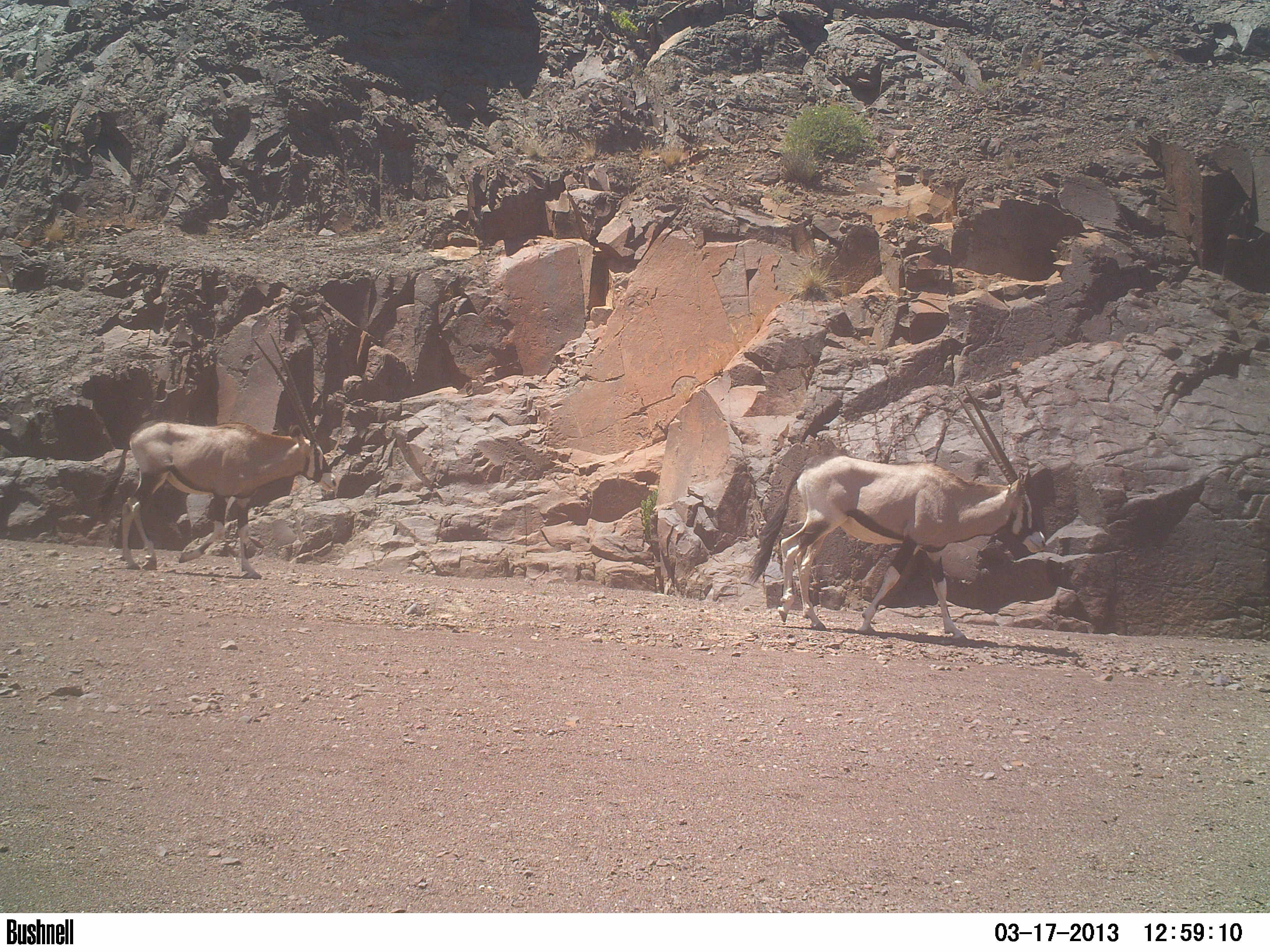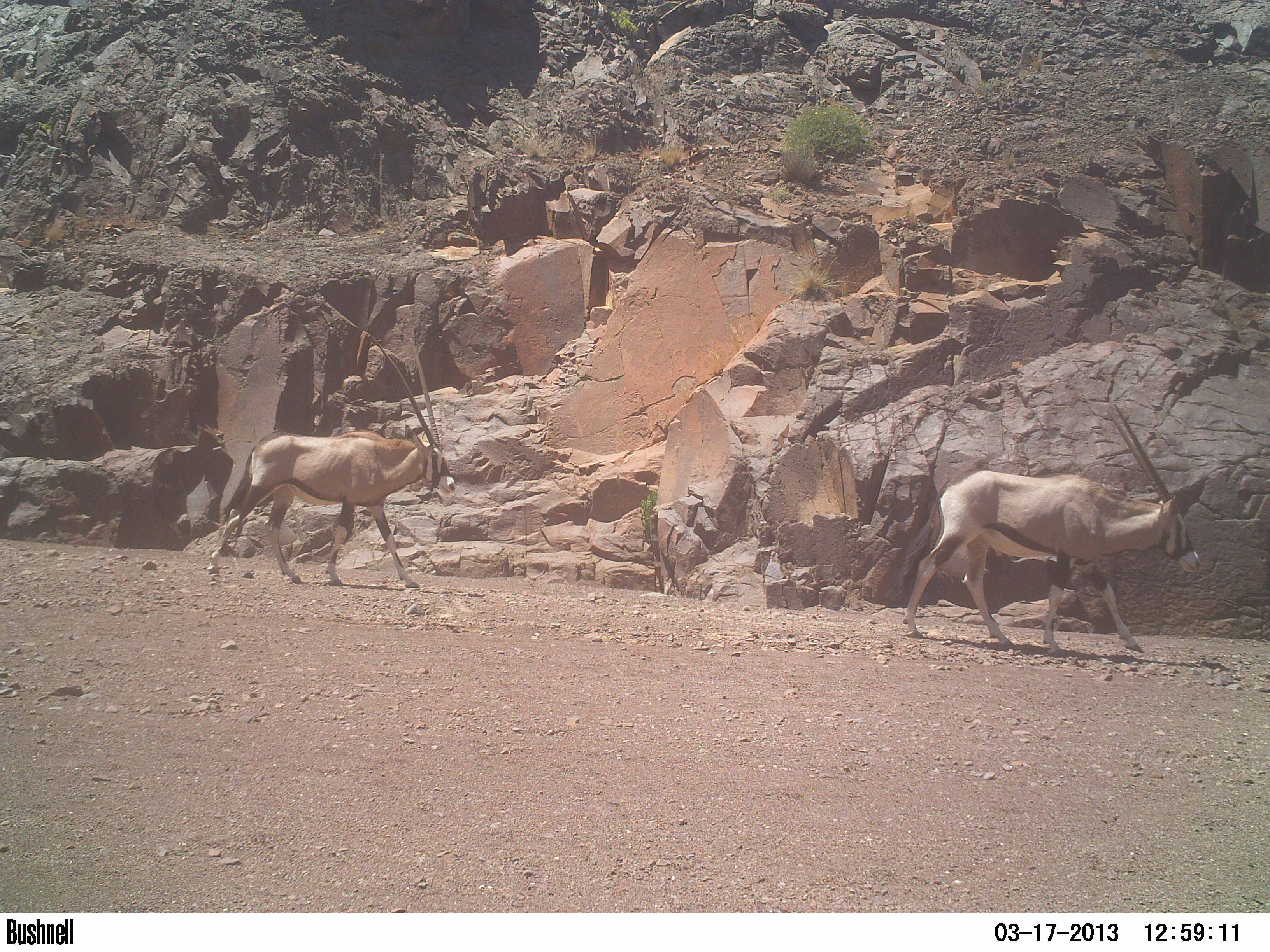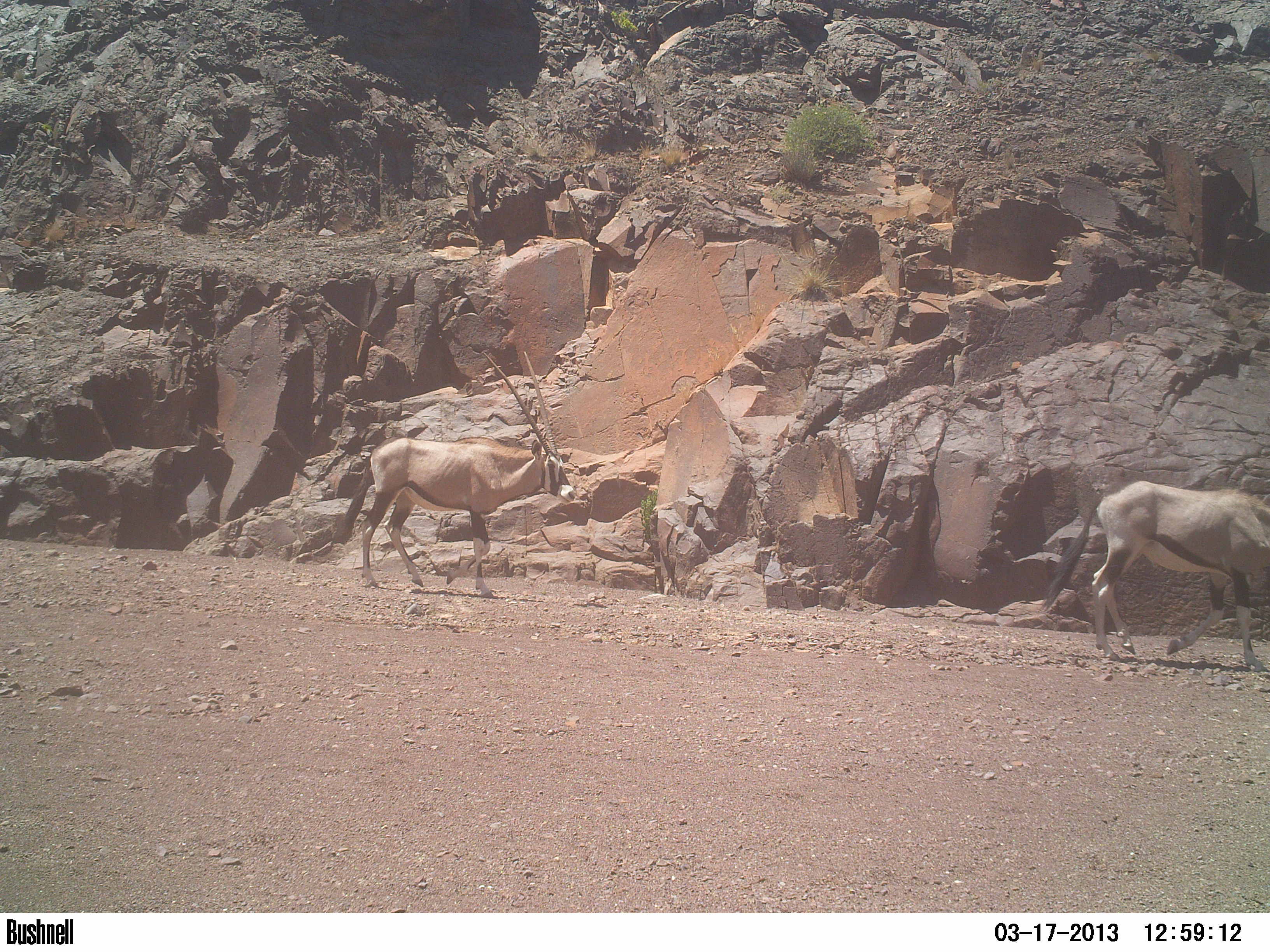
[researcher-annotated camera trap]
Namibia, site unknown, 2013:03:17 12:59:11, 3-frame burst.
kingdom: Animalia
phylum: Chordata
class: Mammalia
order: Artiodactyla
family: Bovidae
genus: Oryx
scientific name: Oryx gazella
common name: gemsbok